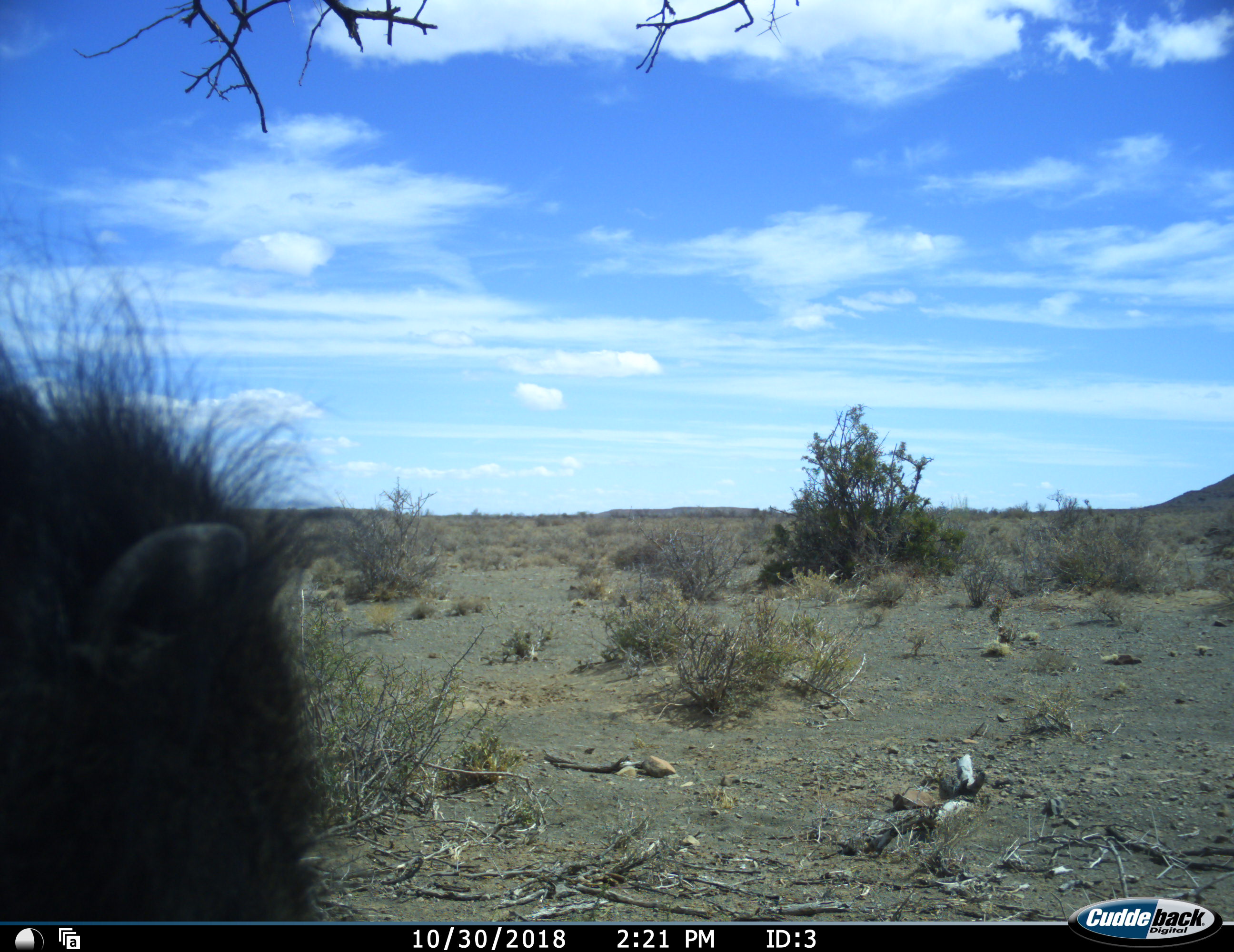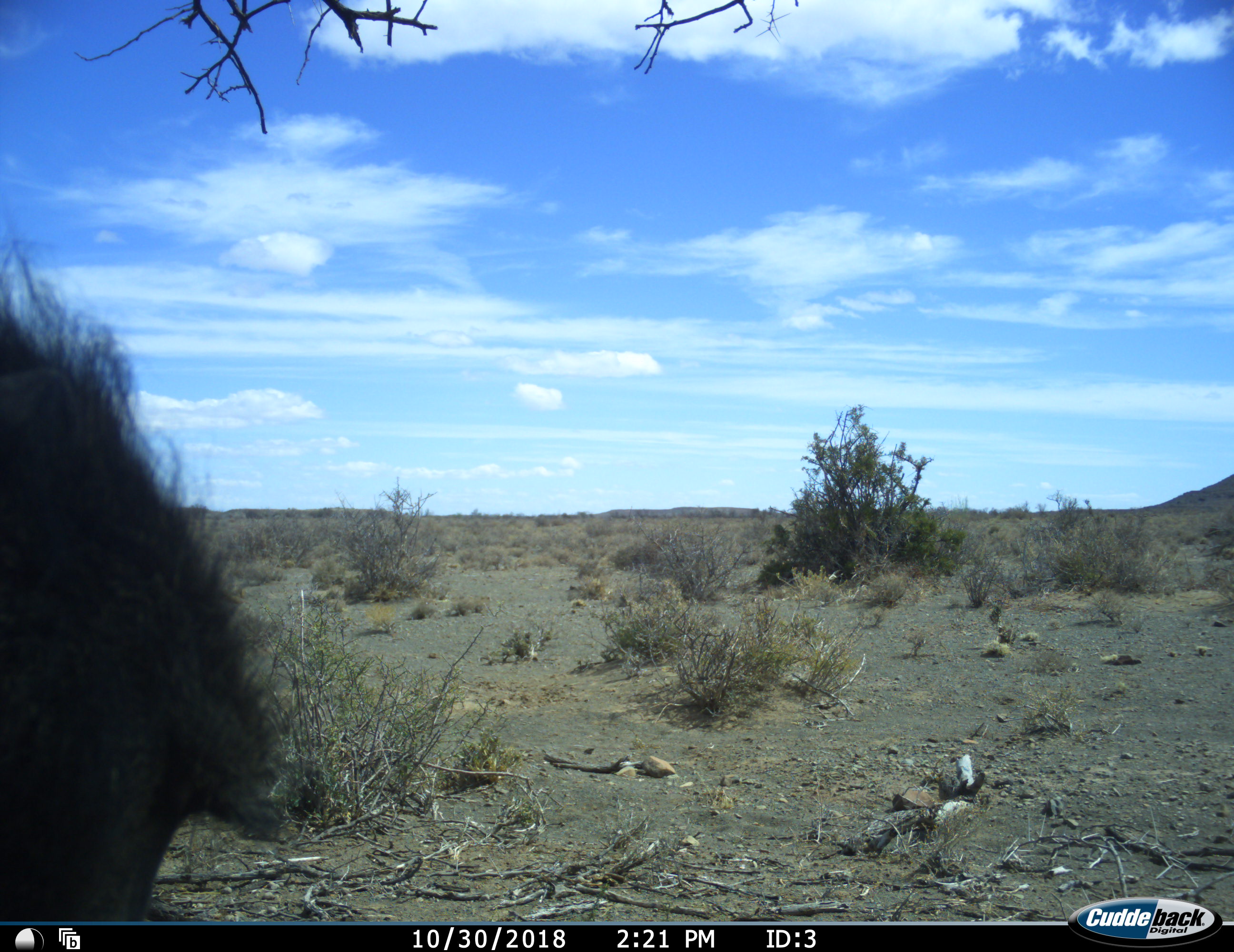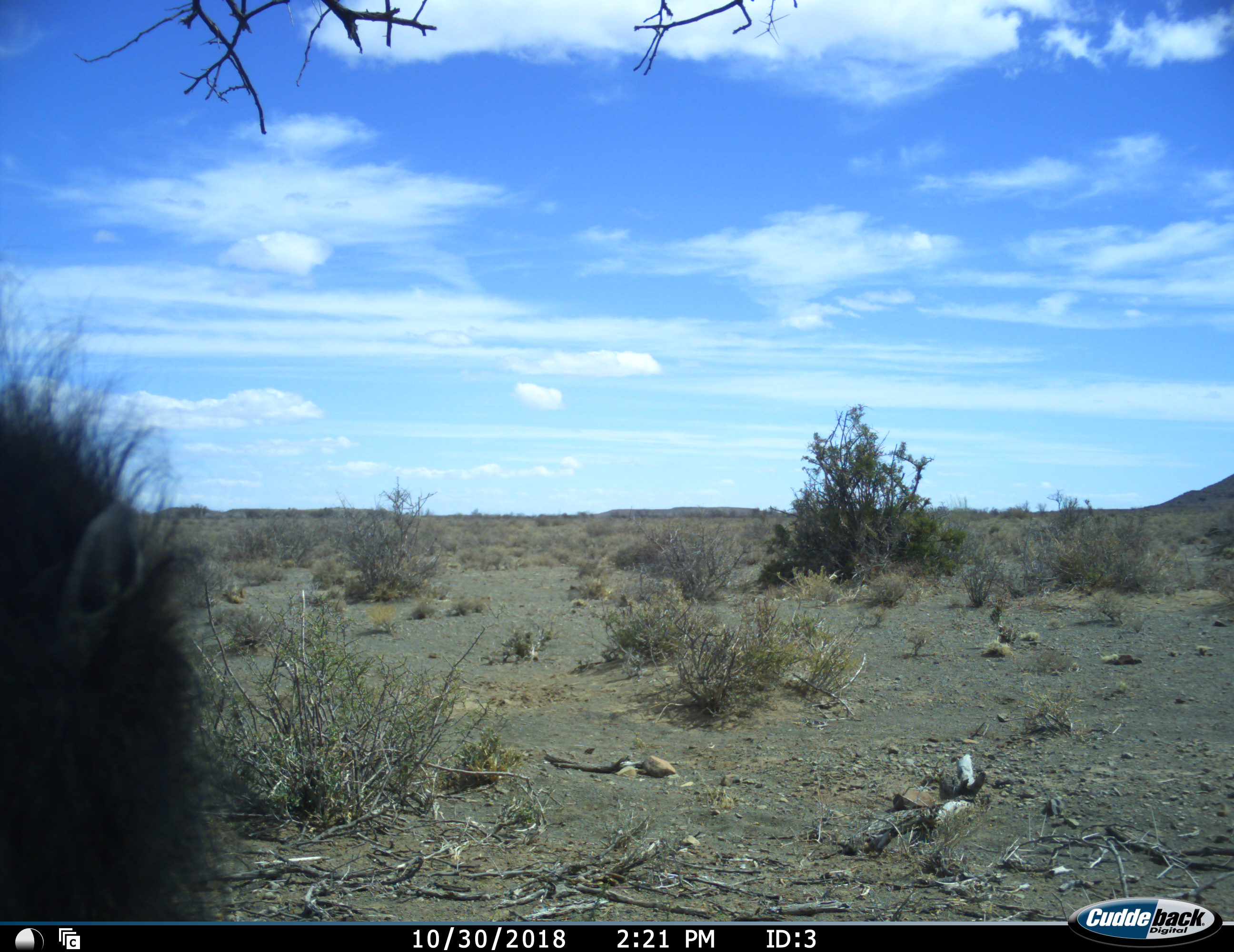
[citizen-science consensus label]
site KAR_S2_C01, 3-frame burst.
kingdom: Animalia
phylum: Chordata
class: Mammalia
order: Primates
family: Cercopithecidae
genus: Papio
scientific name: Papio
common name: baboon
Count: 1.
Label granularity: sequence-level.